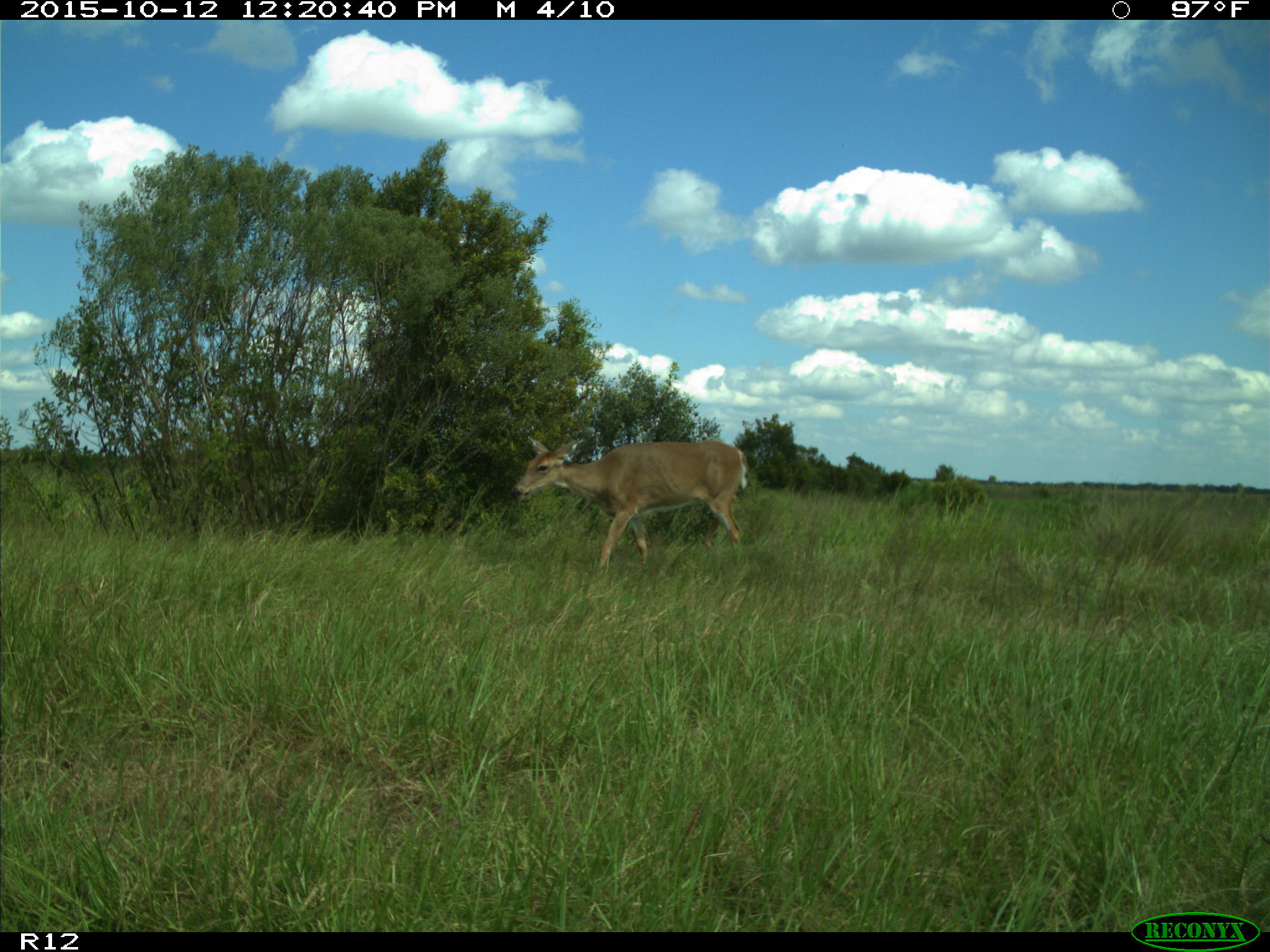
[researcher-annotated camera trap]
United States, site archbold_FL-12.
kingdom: Animalia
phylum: Chordata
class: Mammalia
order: Artiodactyla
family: Cervidae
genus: Odocoileus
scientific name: Odocoileus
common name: deer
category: unidentified deer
Unidentified deer (deer) (Odocoileus).